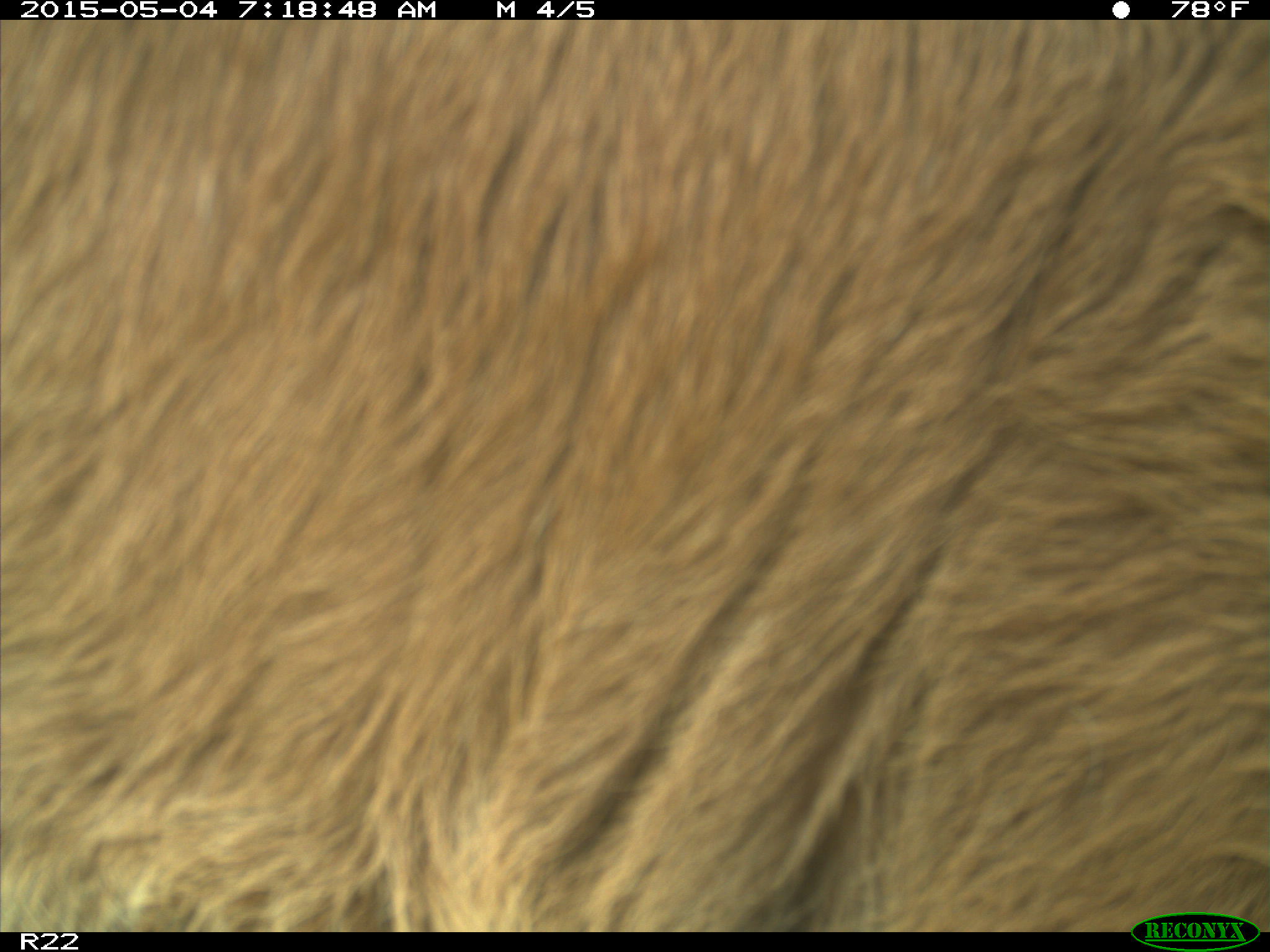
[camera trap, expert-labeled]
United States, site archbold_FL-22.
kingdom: Animalia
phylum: Chordata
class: Mammalia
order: Artiodactyla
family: Bovidae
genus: Bos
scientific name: Bos taurus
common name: domestic cow